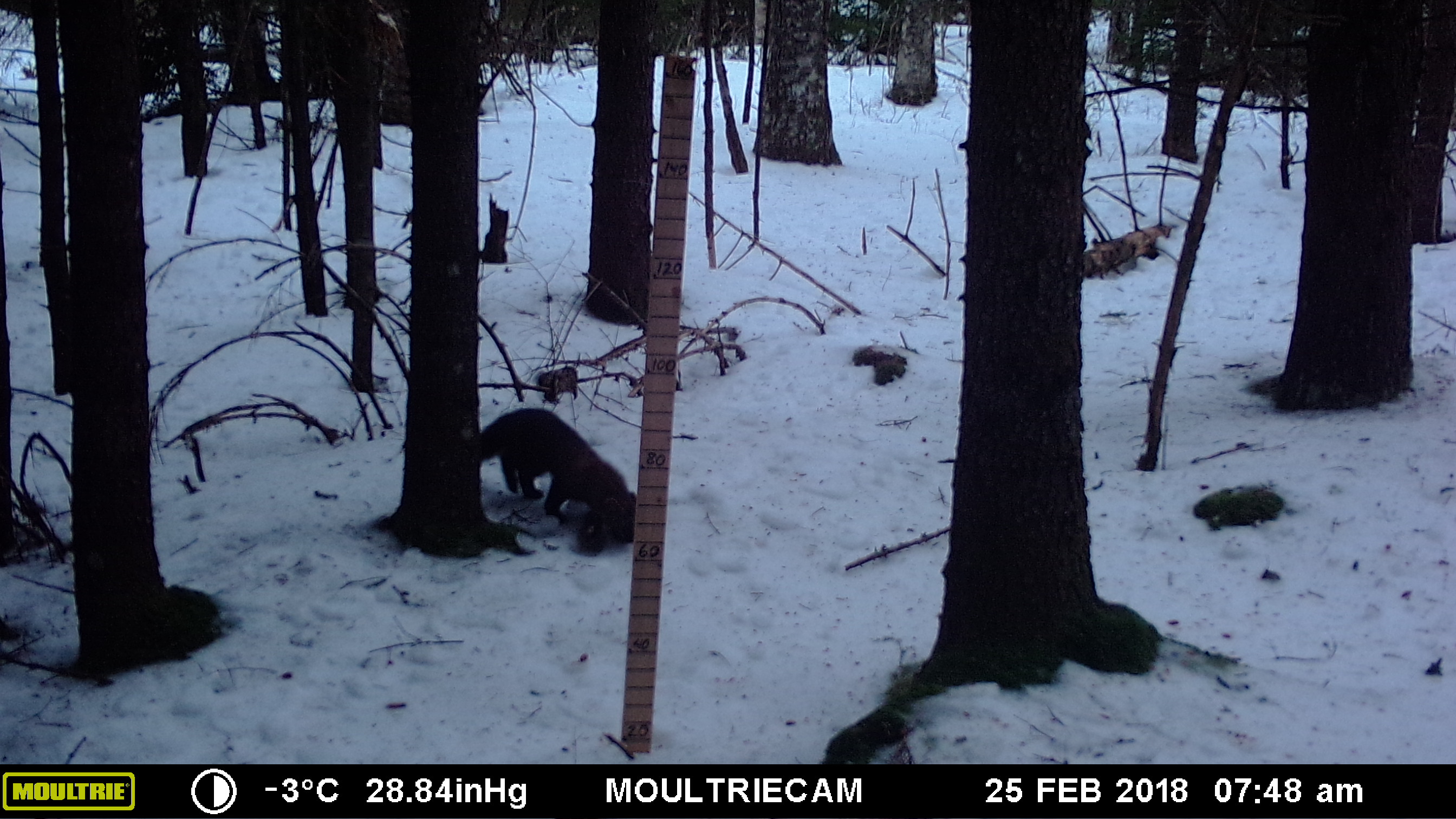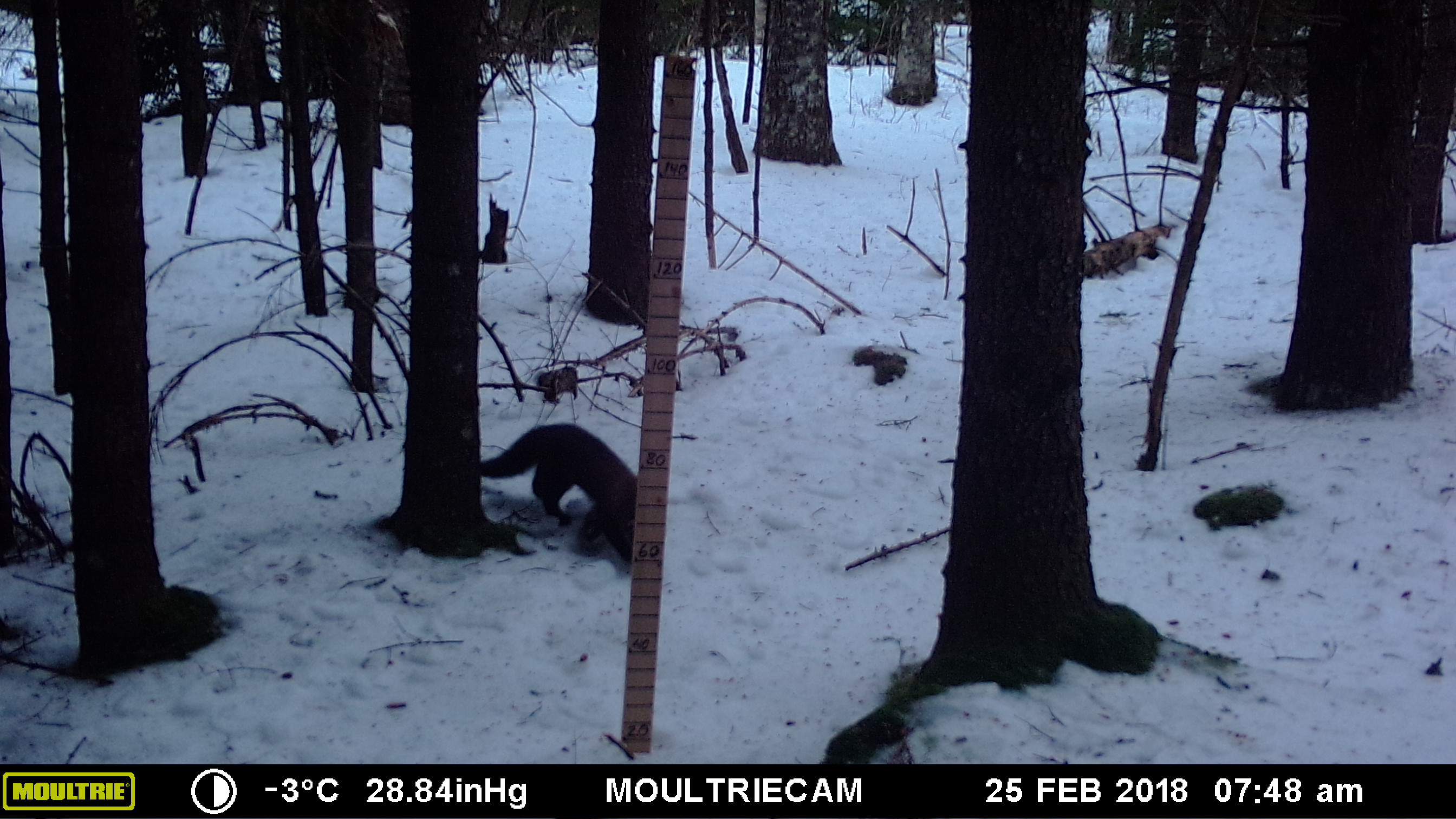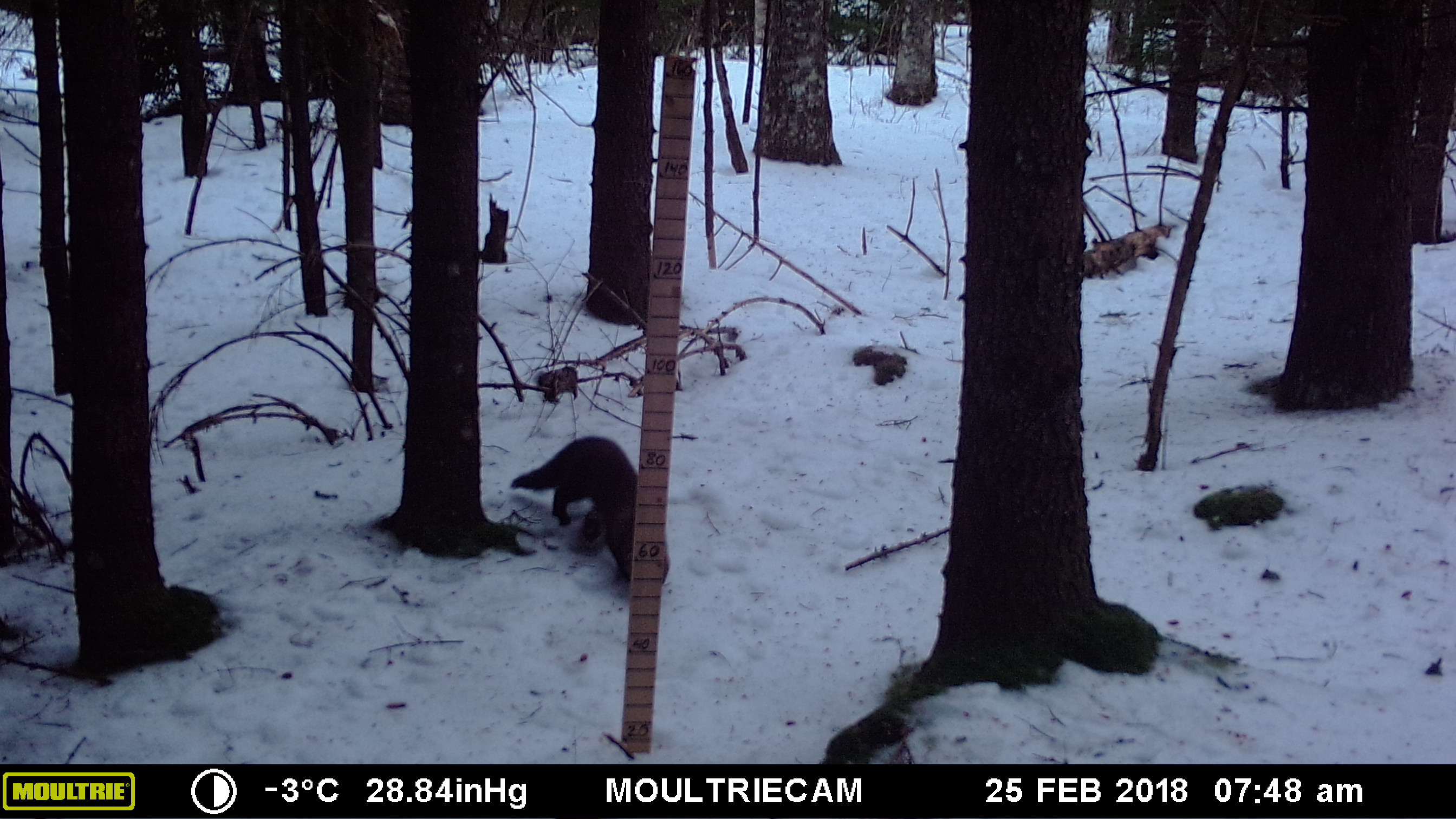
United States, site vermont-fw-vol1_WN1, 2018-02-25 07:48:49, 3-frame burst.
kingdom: Animalia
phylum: Chordata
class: Mammalia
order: Carnivora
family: Mustelidae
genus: Pekania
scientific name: Pekania pennanti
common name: fisher